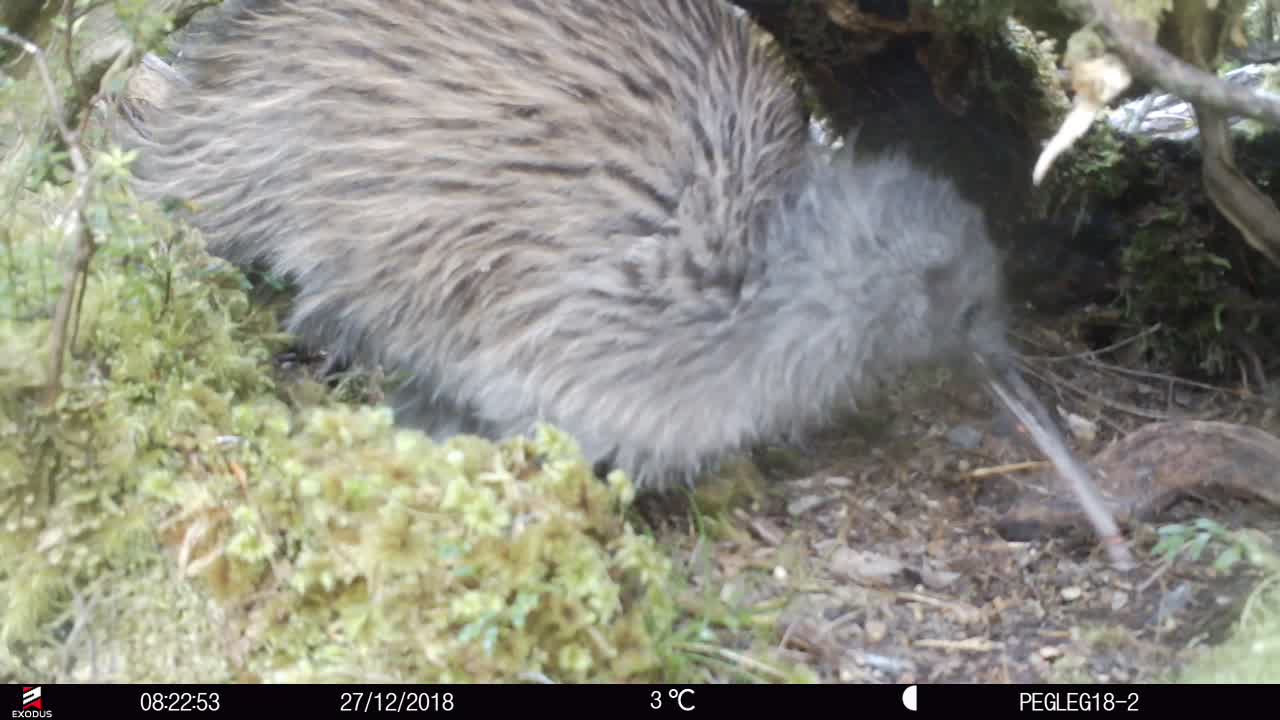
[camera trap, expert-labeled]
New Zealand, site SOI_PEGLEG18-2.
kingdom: Animalia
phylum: Chordata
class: Aves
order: Apterygiformes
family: Apterygidae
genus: Apteryx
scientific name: Apteryx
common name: kiwi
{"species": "kiwi (Apteryx)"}